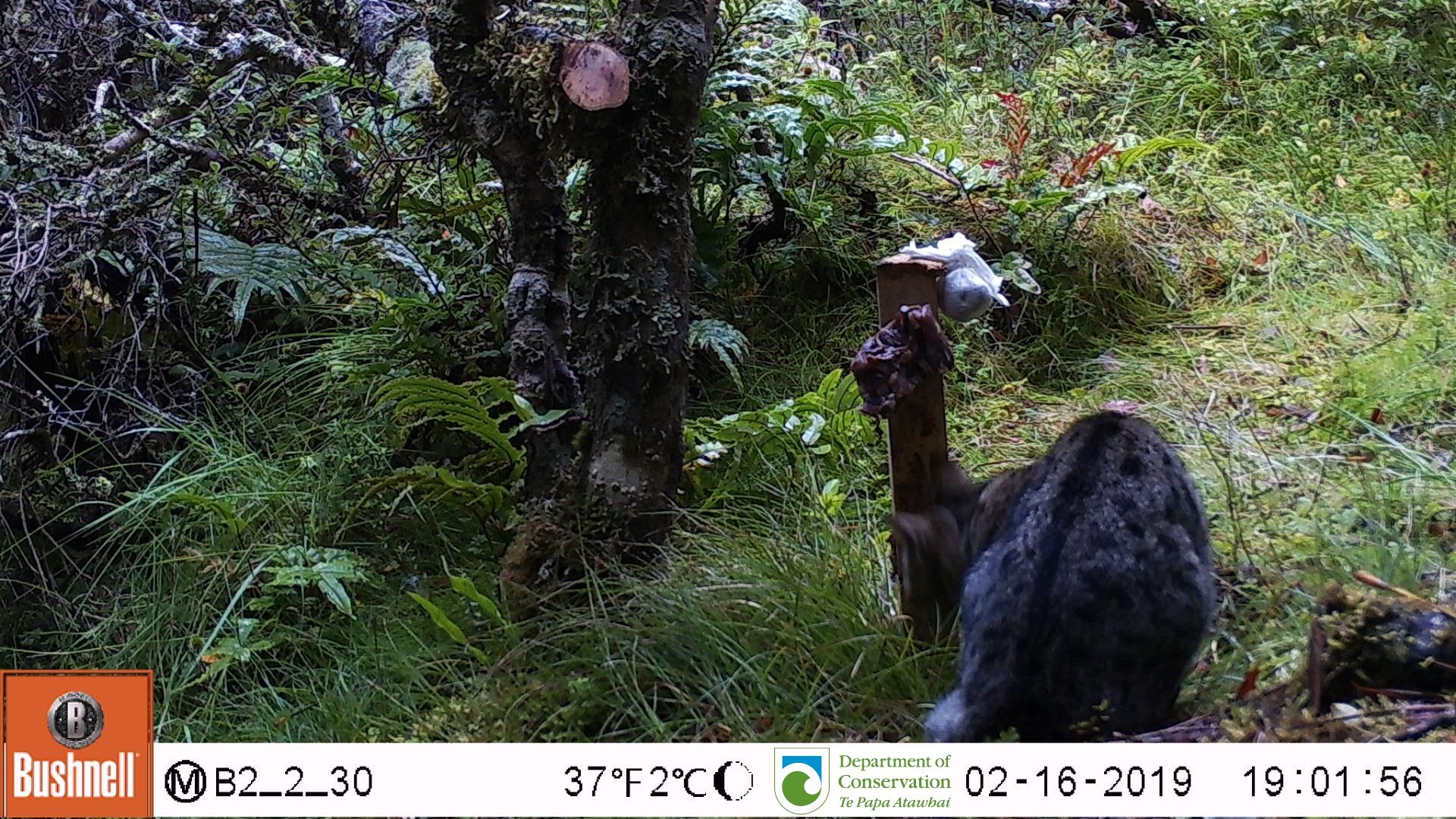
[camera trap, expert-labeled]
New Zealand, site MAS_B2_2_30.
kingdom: Animalia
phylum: Chordata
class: Mammalia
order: Carnivora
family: Felidae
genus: Felis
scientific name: Felis catus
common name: domestic cat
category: cat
Cat (domestic cat) (Felis catus).